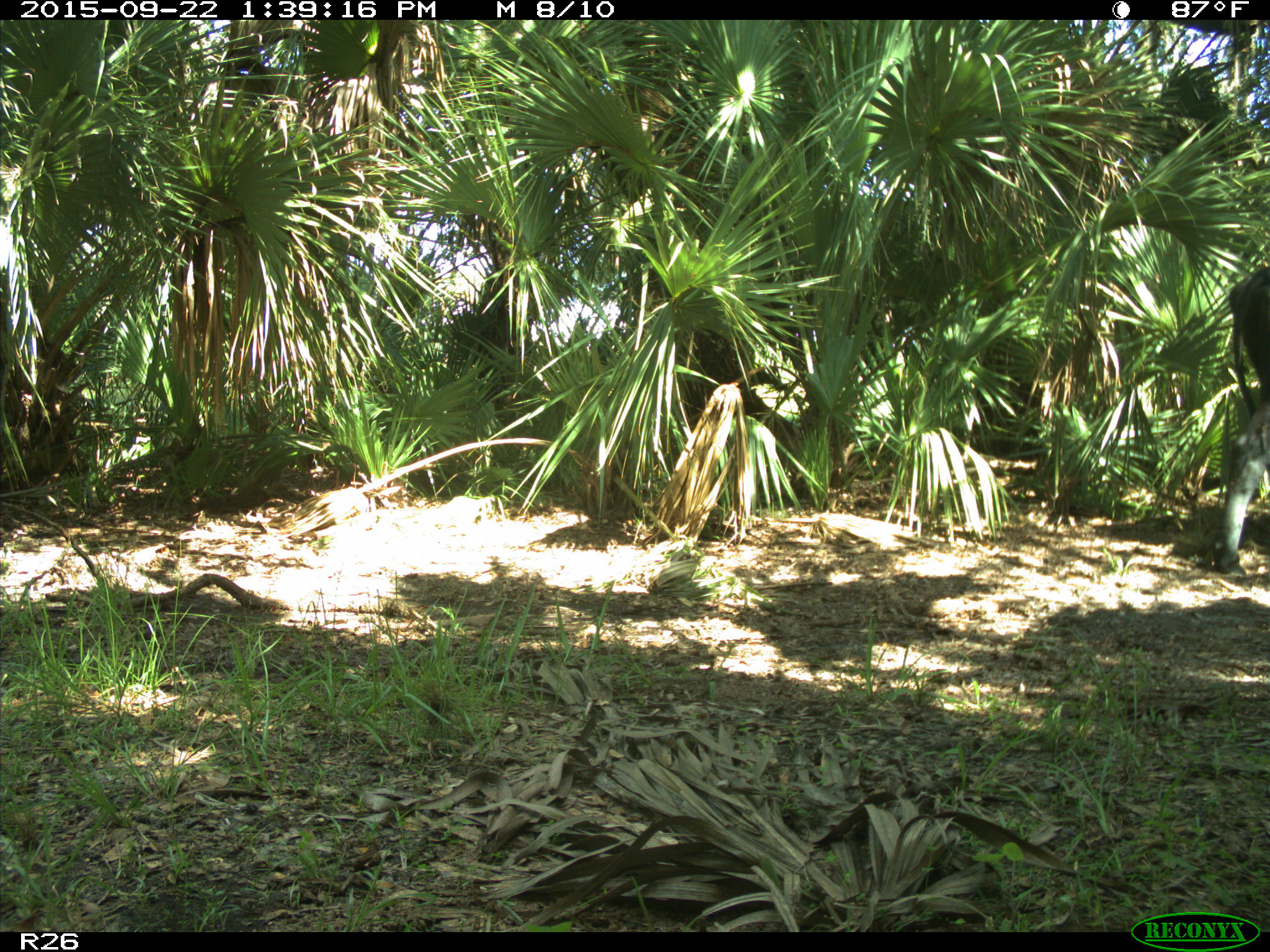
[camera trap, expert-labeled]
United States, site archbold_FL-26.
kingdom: Animalia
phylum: Chordata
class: Mammalia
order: Artiodactyla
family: Bovidae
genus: Bos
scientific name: Bos taurus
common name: domestic cow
Bos taurus (domestic cow).